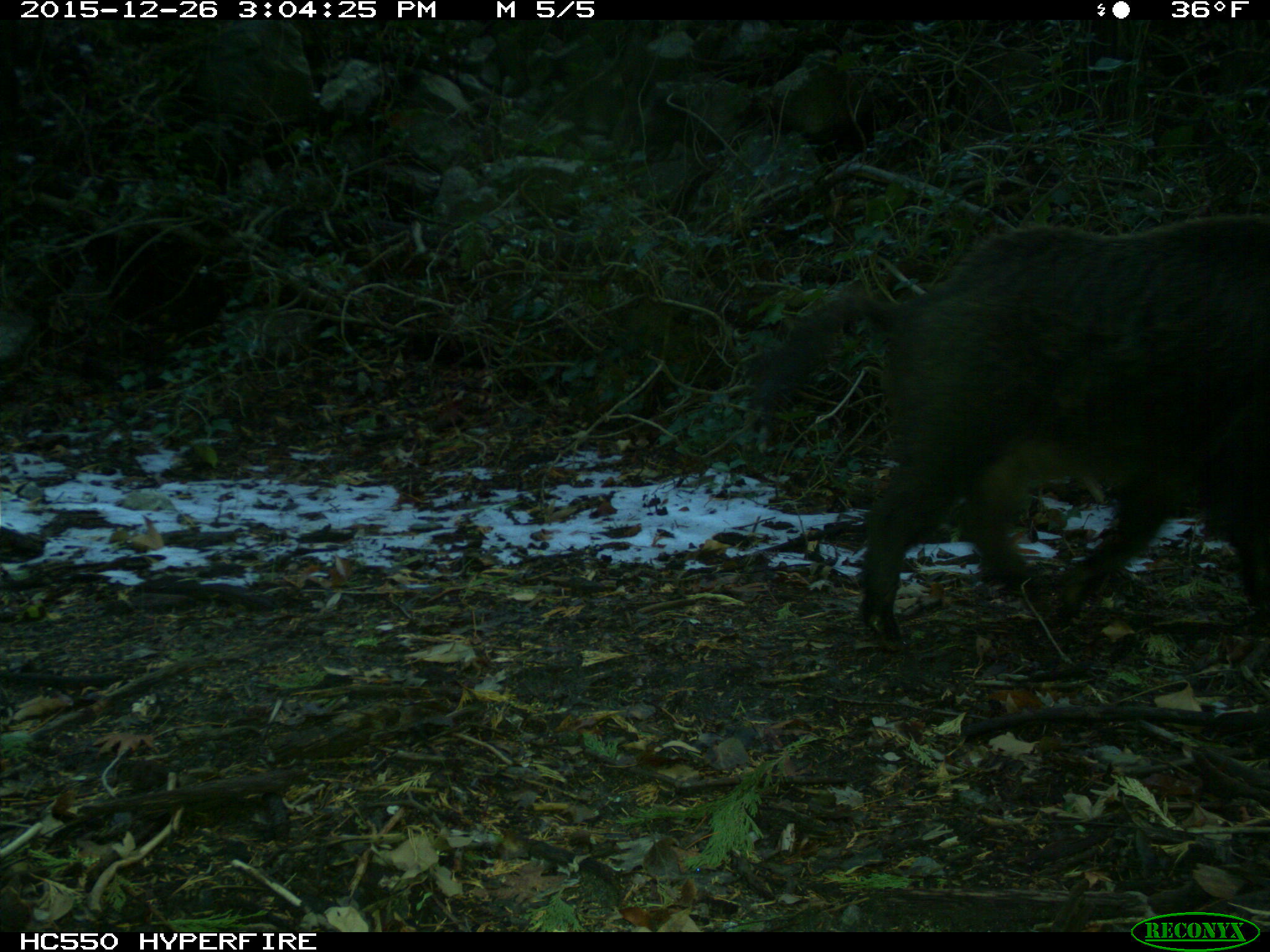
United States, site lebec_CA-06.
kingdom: Animalia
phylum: Chordata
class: Mammalia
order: Artiodactyla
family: Suidae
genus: Sus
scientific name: Sus scrofa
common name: wild boar